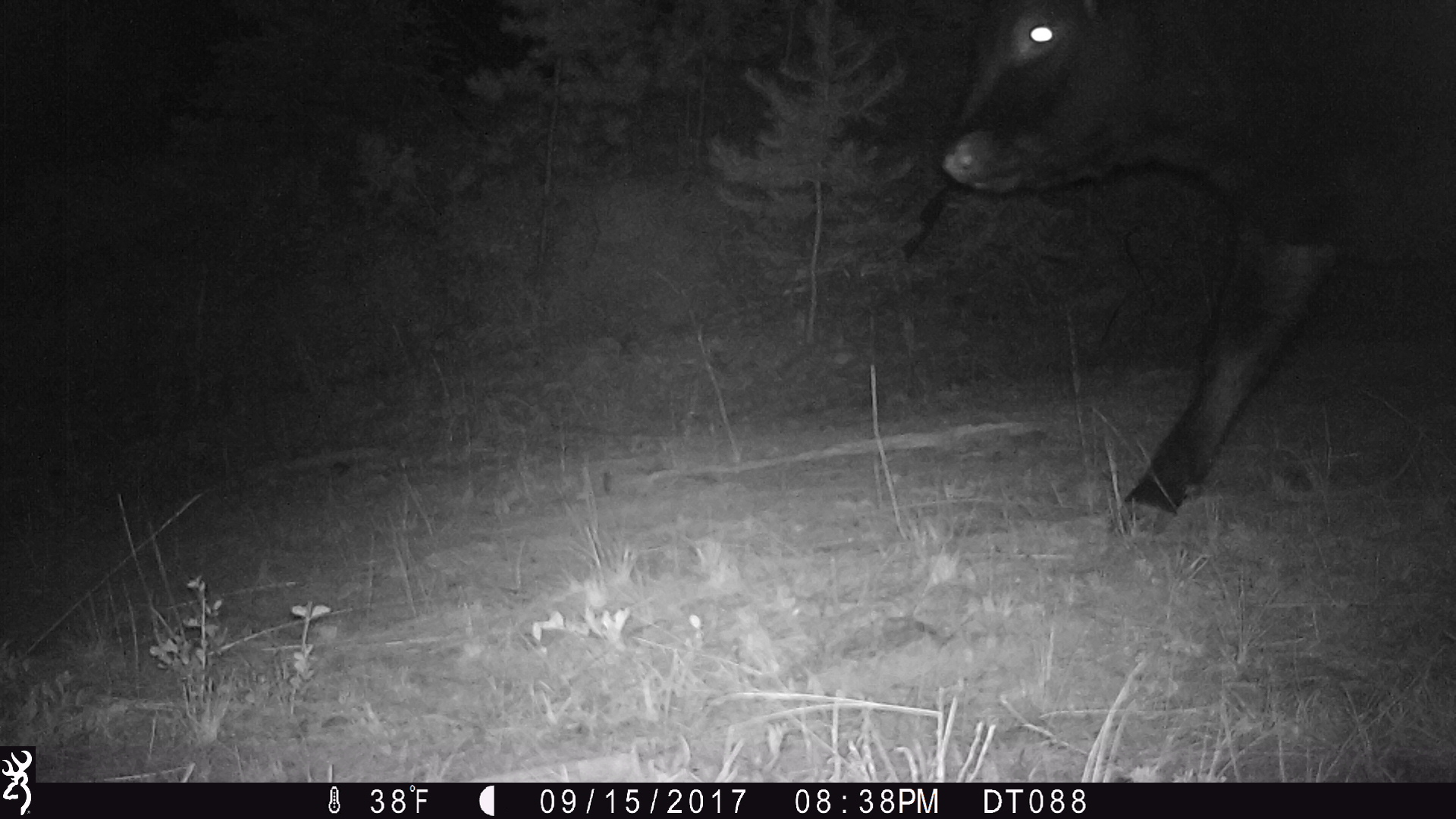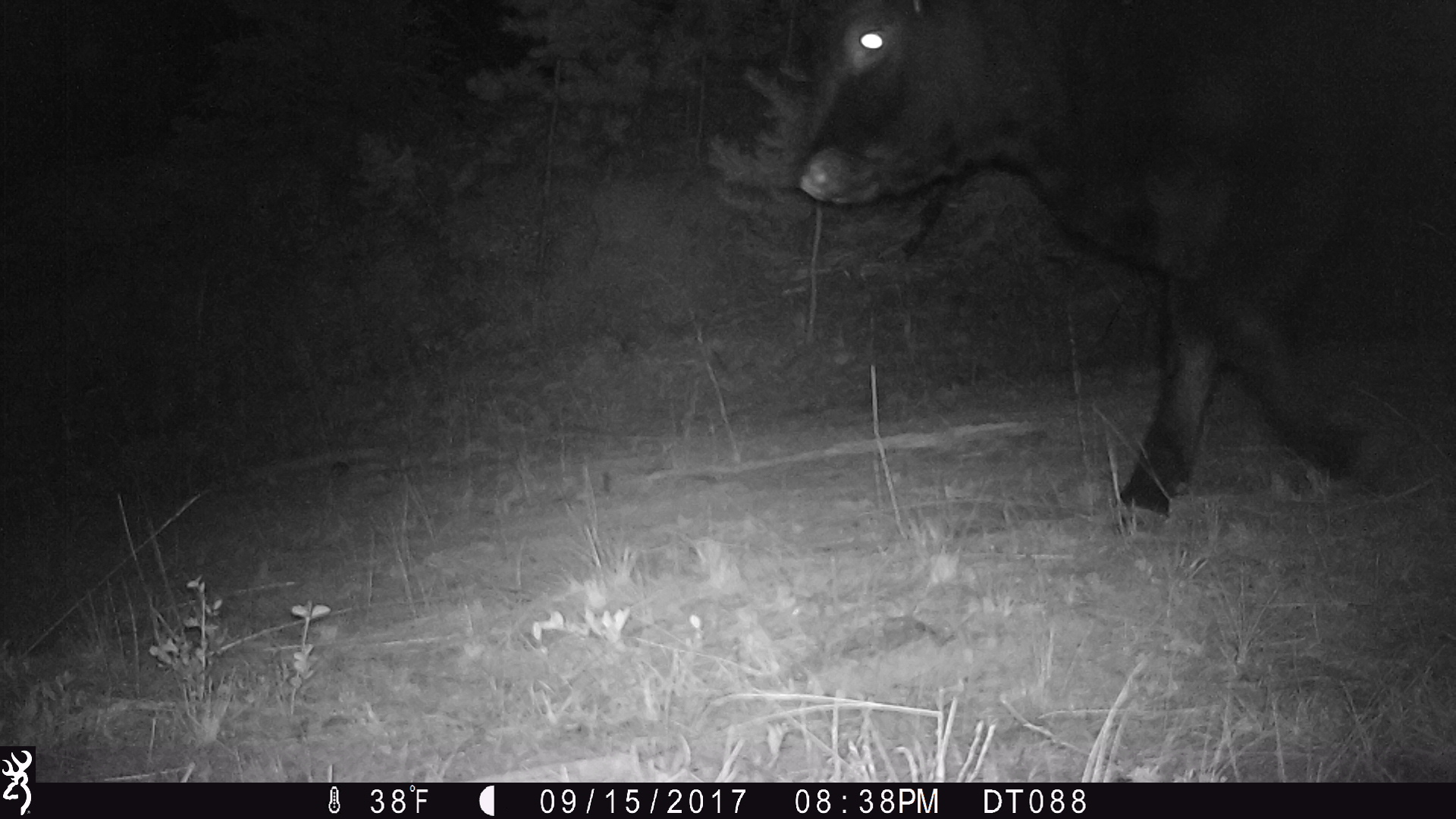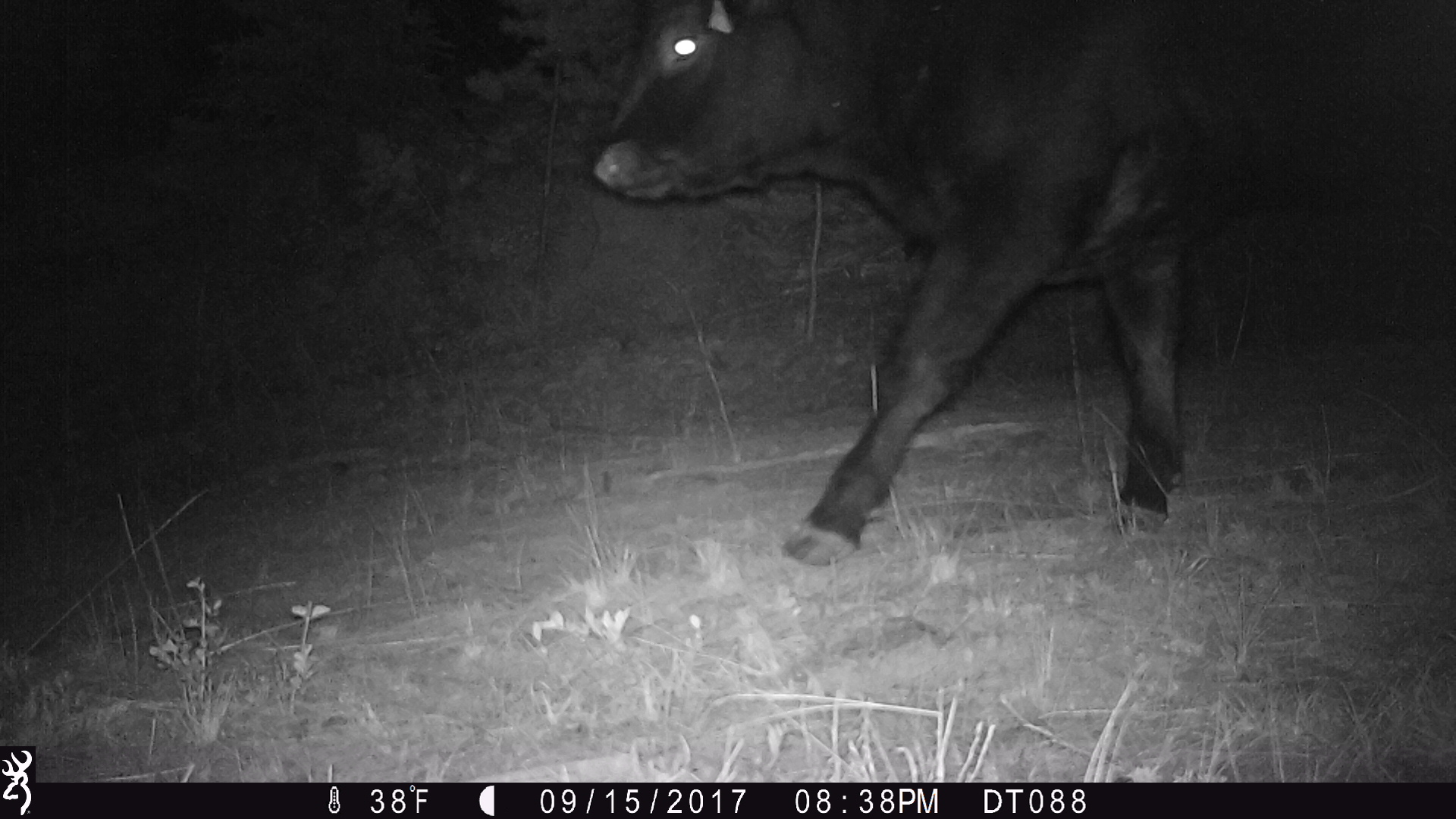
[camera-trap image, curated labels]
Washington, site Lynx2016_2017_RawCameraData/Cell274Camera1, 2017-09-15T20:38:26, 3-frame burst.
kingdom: Animalia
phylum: Chordata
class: Mammalia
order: Artiodactyla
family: Bovidae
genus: Bos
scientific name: Bos taurus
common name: domestic cattle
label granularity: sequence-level